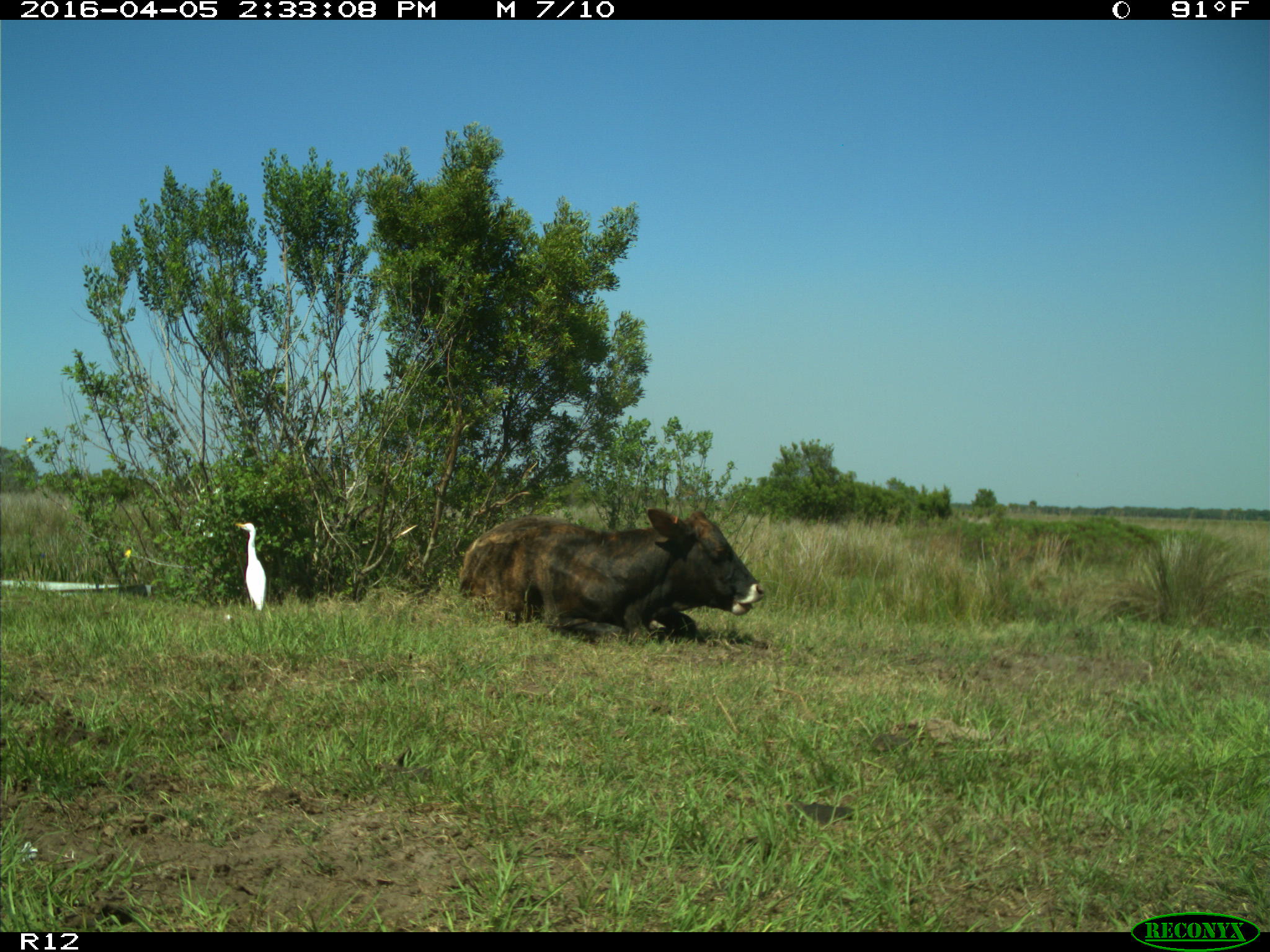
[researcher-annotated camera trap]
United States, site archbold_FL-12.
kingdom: Animalia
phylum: Chordata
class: Mammalia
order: Artiodactyla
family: Bovidae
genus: Bos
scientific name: Bos taurus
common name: domestic cow